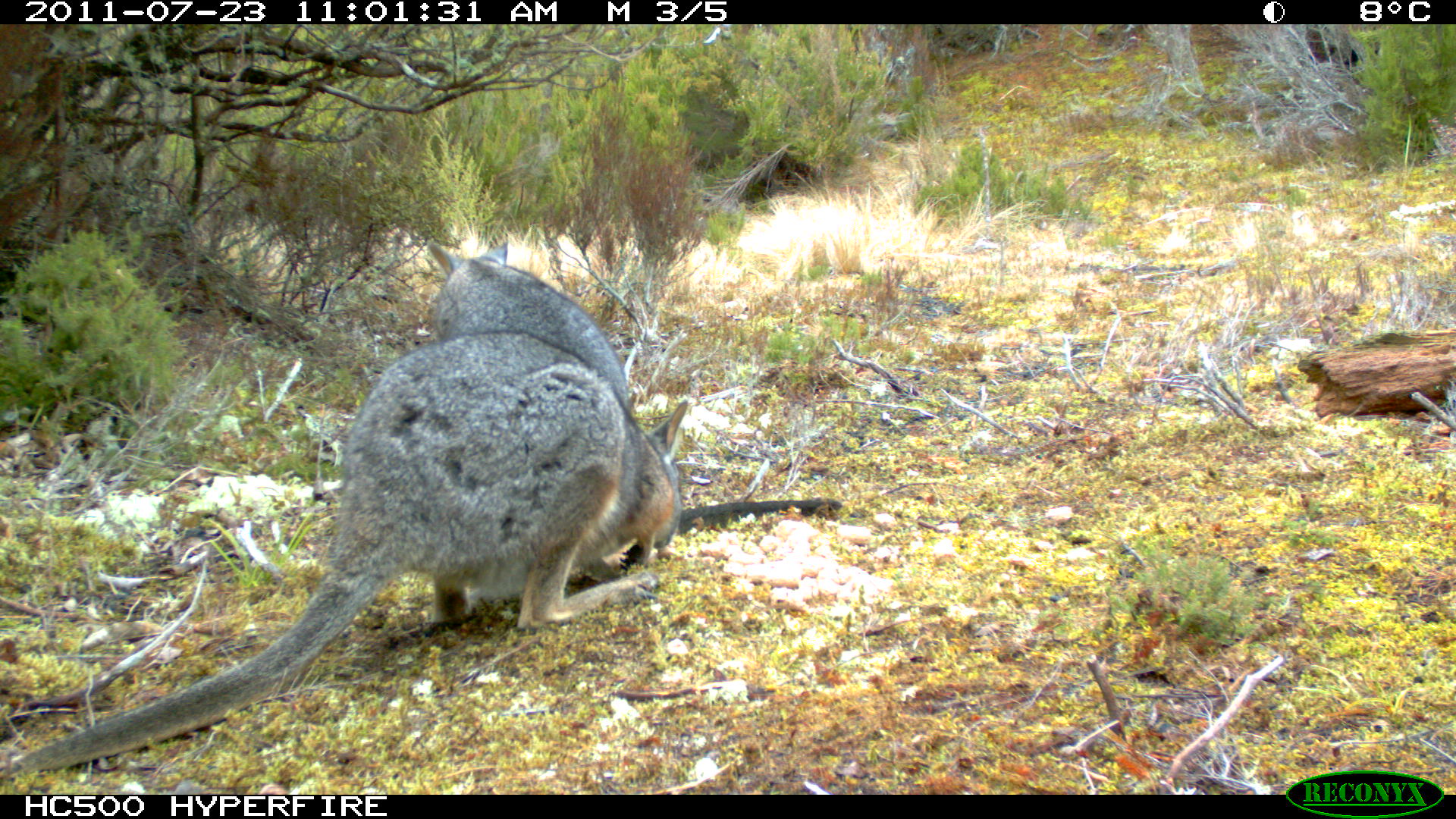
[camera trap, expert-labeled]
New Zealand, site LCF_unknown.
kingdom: Animalia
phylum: Chordata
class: Mammalia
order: Diprotodontia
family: Macropodidae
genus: Notamacropus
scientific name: Notamacropus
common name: wallaby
Wallaby (Notamacropus).